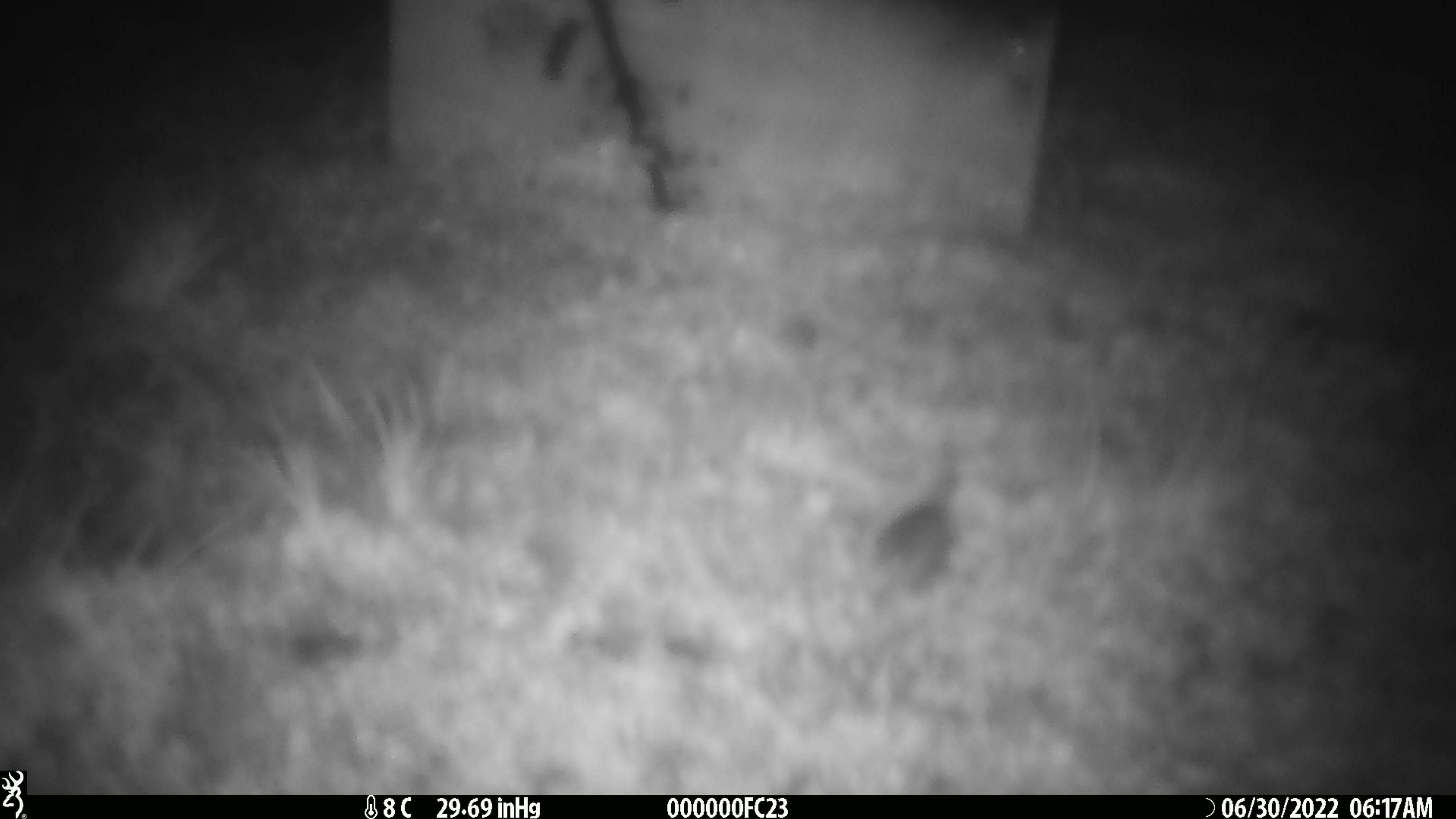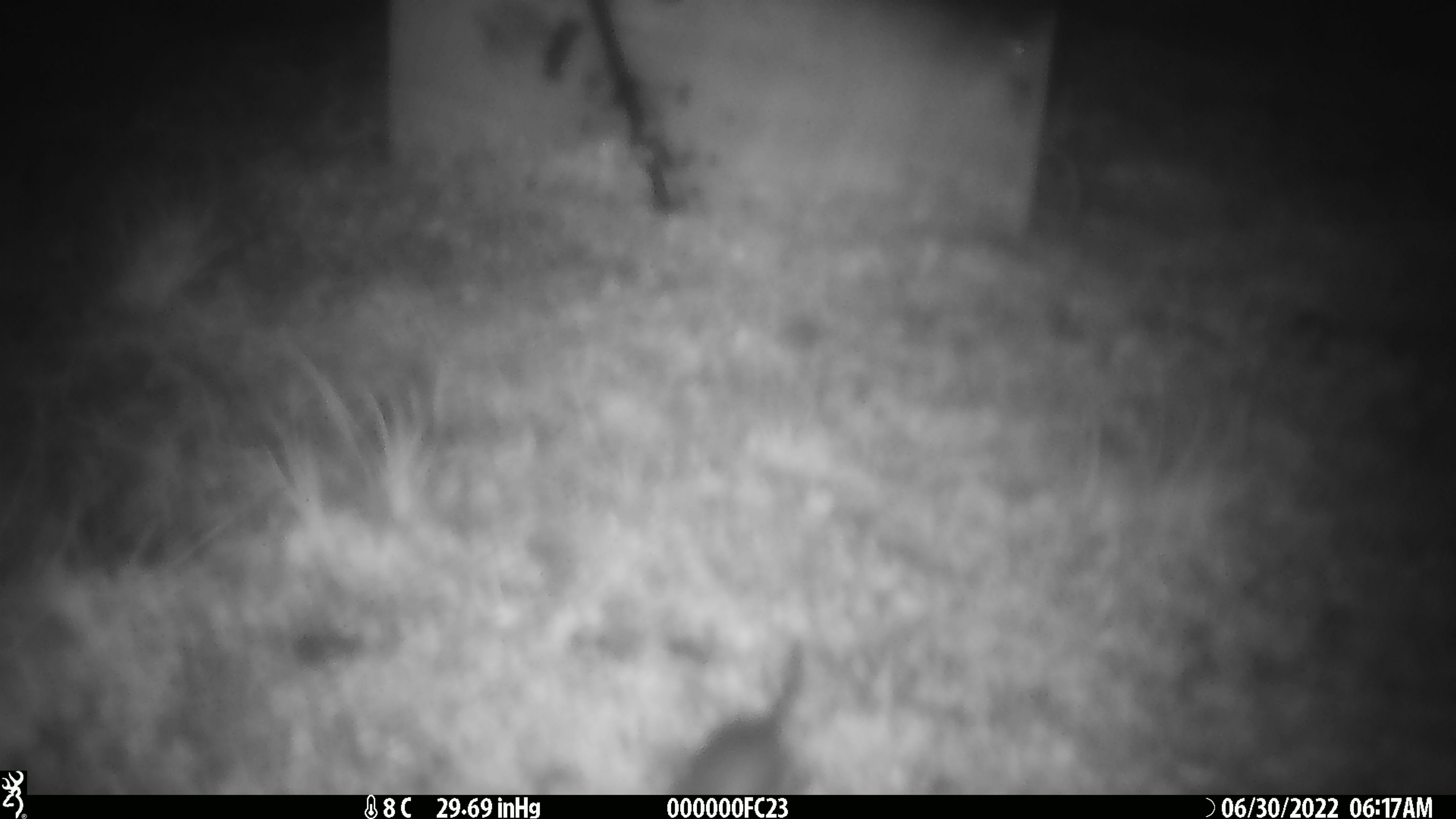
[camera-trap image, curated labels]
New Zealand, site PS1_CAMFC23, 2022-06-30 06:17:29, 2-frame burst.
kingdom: Animalia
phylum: Chordata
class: Mammalia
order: Rodentia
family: Muridae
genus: Mus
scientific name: Mus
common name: mouse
Mouse (Mus).